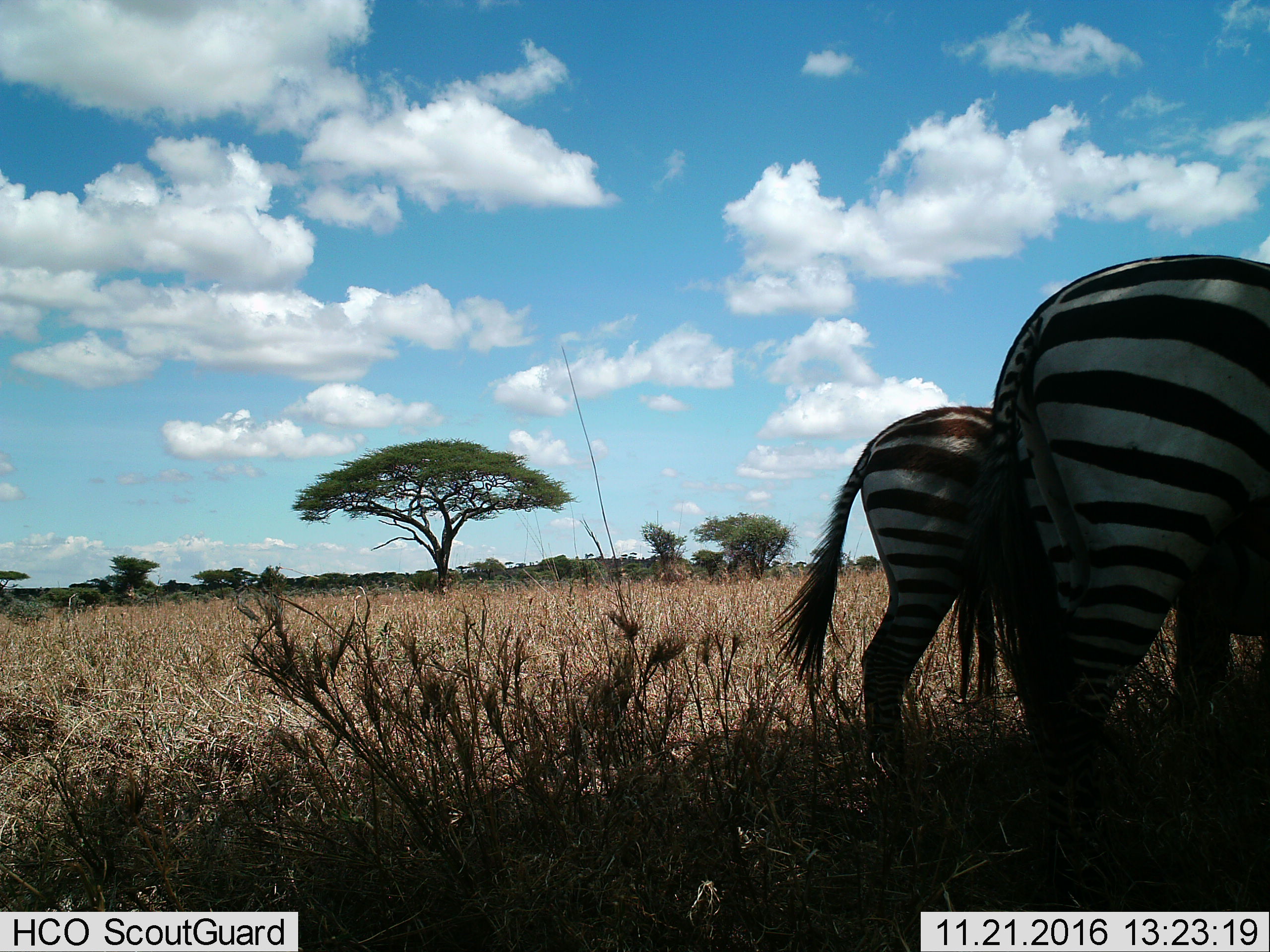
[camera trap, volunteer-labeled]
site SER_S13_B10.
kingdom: Animalia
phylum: Chordata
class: Mammalia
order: Perissodactyla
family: Equidae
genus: Equus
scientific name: Equus quagga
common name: plains zebra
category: zebraplains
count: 2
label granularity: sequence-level